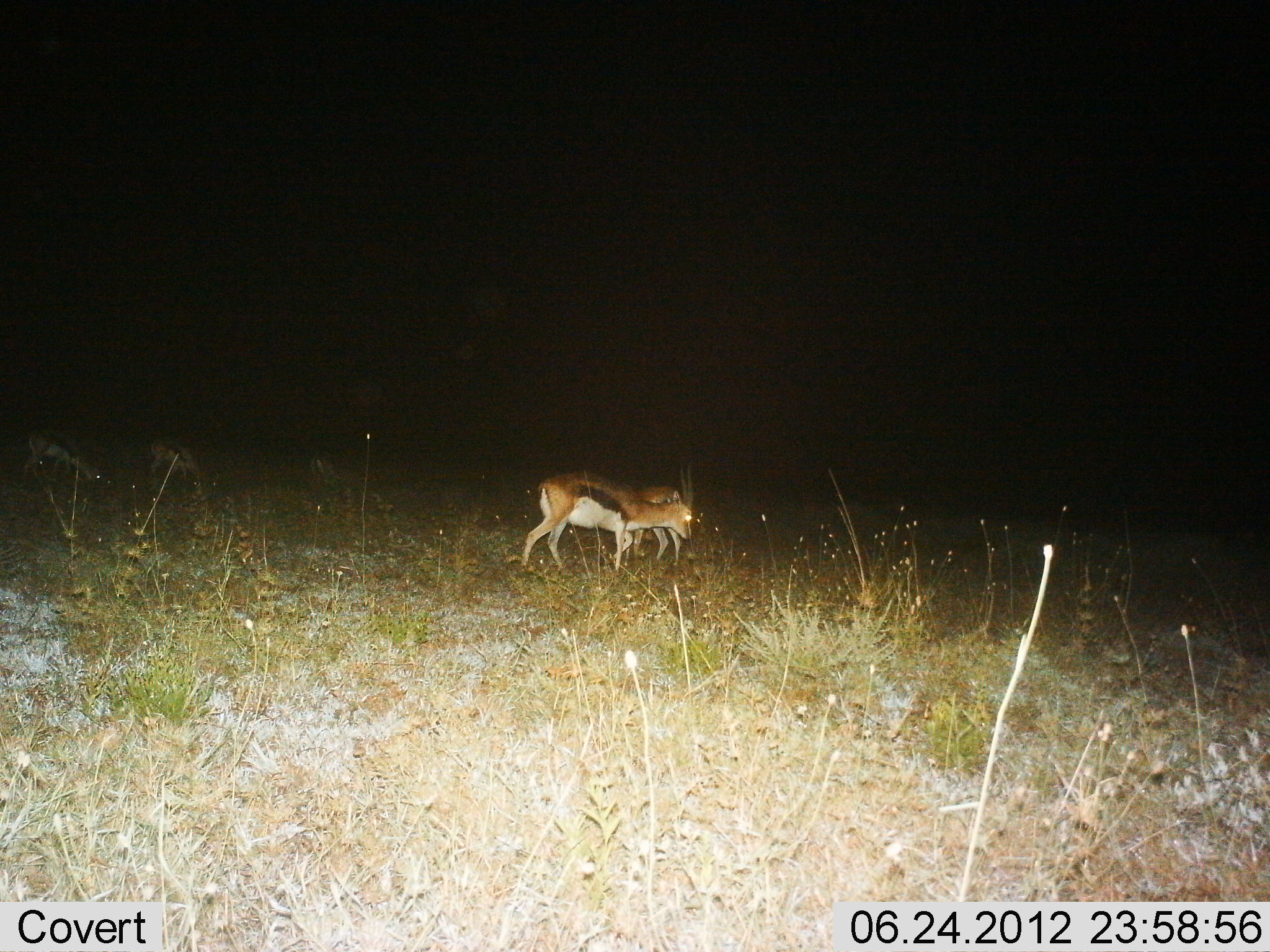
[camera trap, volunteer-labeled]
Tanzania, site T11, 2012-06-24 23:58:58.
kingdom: Animalia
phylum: Chordata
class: Mammalia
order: Artiodactyla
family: Bovidae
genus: Eudorcas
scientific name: Eudorcas thomsonii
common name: thomson's gazelle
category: gazellethomsons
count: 2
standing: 60%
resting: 0%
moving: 40%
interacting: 0%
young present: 0%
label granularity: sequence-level